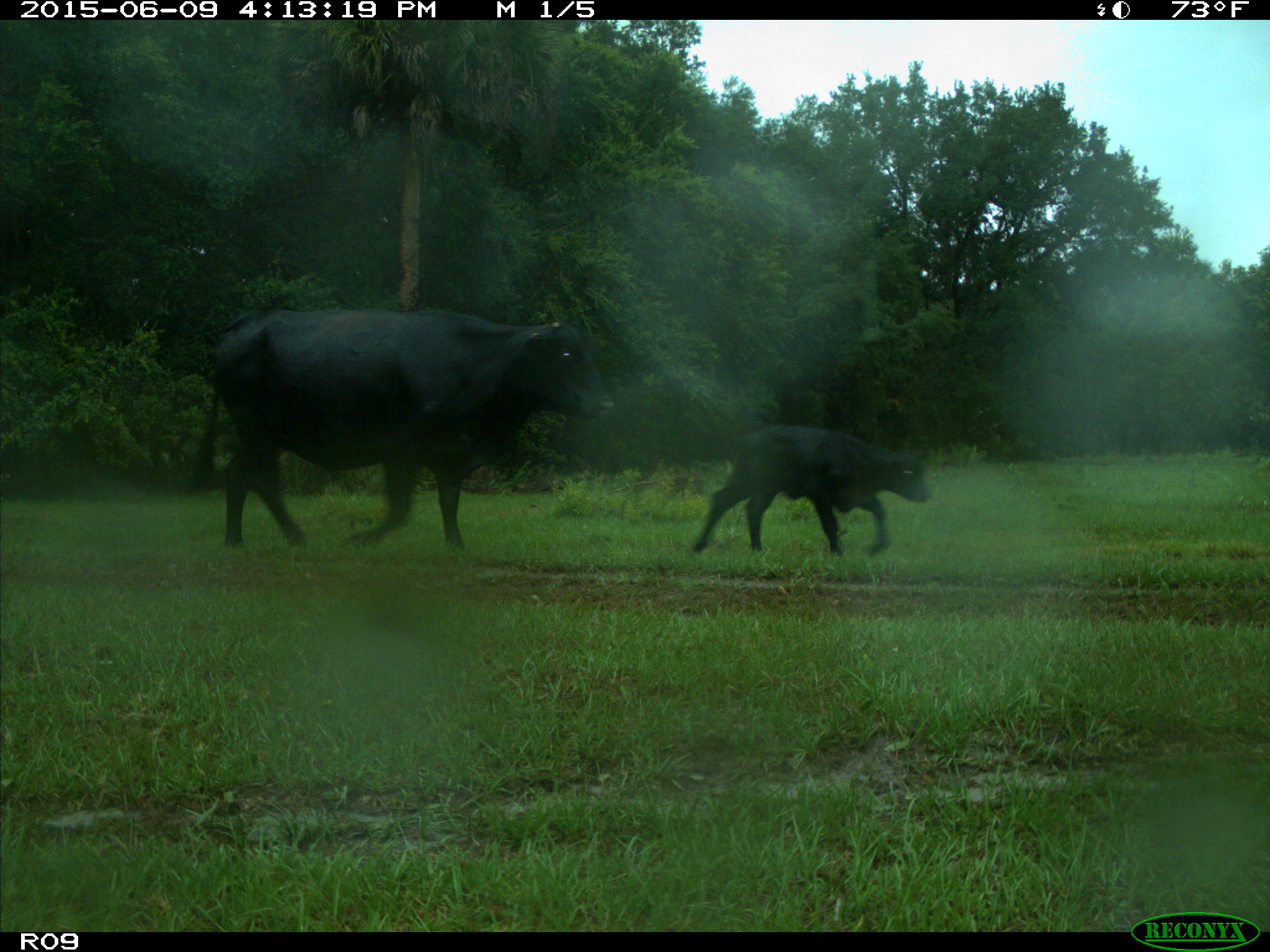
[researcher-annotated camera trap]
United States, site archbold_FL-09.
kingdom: Animalia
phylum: Chordata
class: Mammalia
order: Artiodactyla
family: Bovidae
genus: Bos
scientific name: Bos taurus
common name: domestic cow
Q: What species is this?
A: Bos taurus (domestic cow).